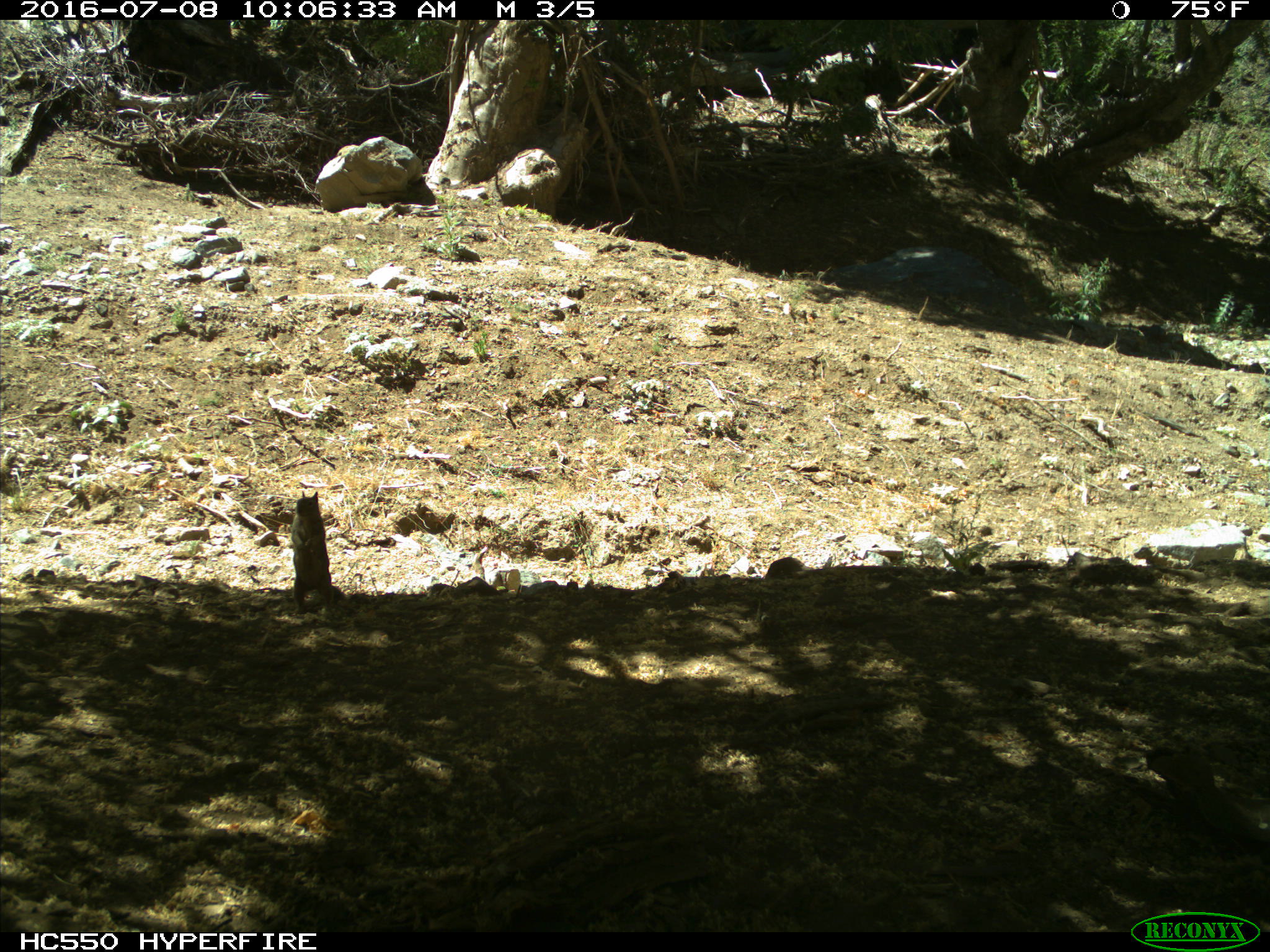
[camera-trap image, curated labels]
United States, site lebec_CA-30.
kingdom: Animalia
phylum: Chordata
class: Mammalia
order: Rodentia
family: Sciuridae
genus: Otospermophilus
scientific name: Otospermophilus beecheyi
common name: california ground squirrel